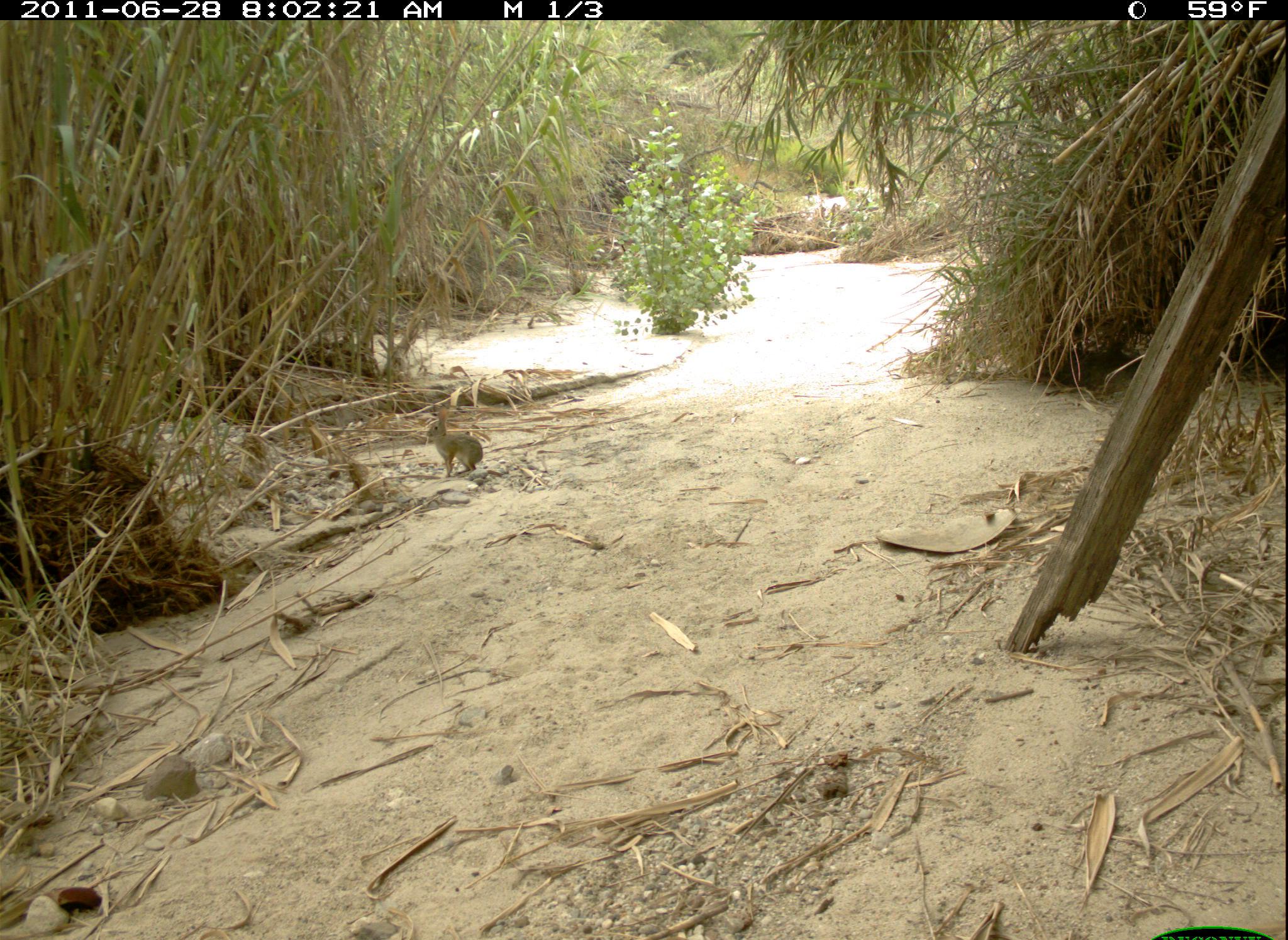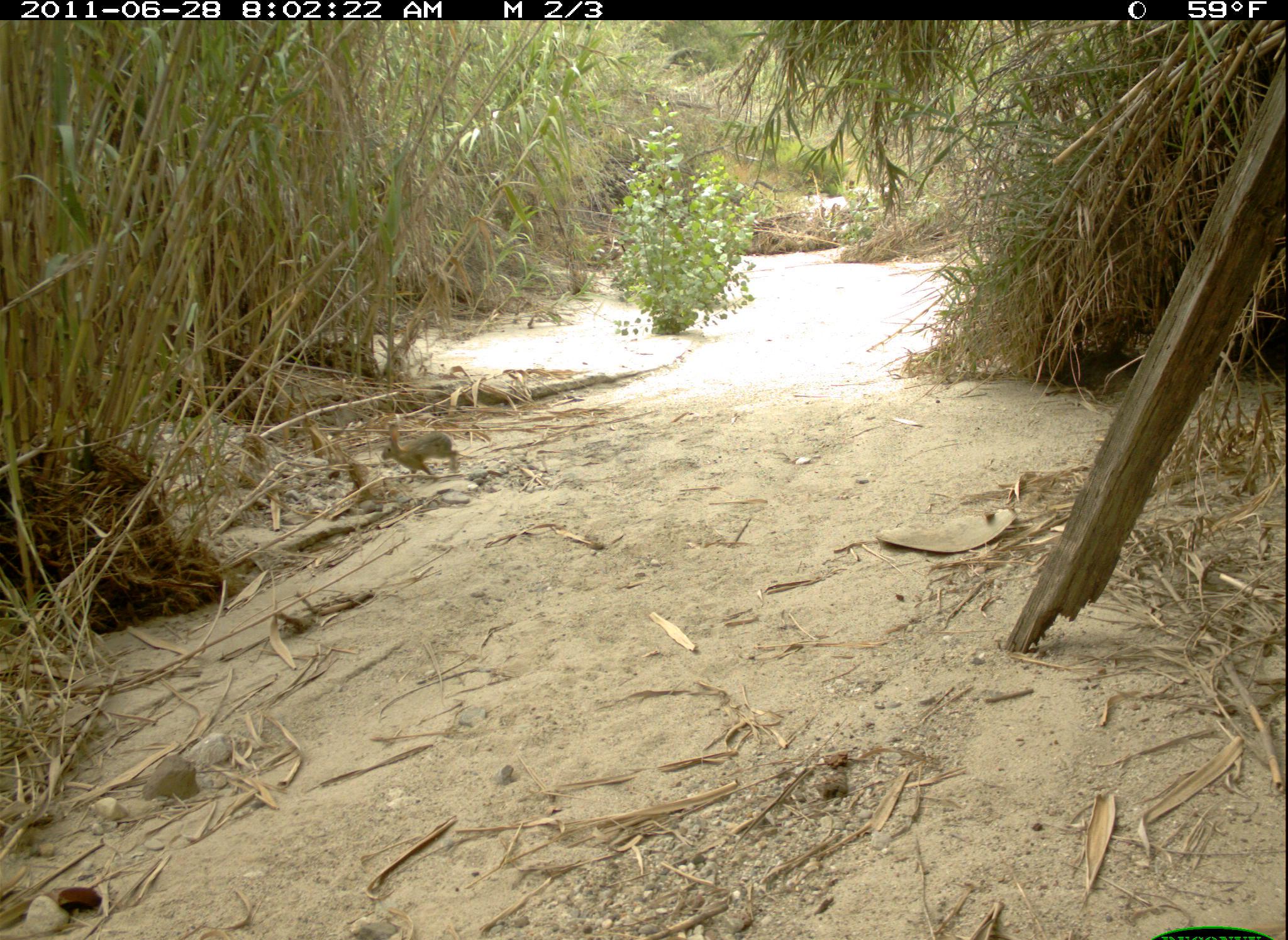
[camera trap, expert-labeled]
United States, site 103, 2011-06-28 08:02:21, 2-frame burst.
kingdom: Animalia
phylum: Chordata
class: Mammalia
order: Lagomorpha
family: Leporidae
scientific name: Leporidae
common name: rabbits and hares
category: rabbit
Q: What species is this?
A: Rabbit (rabbits and hares) (Leporidae).